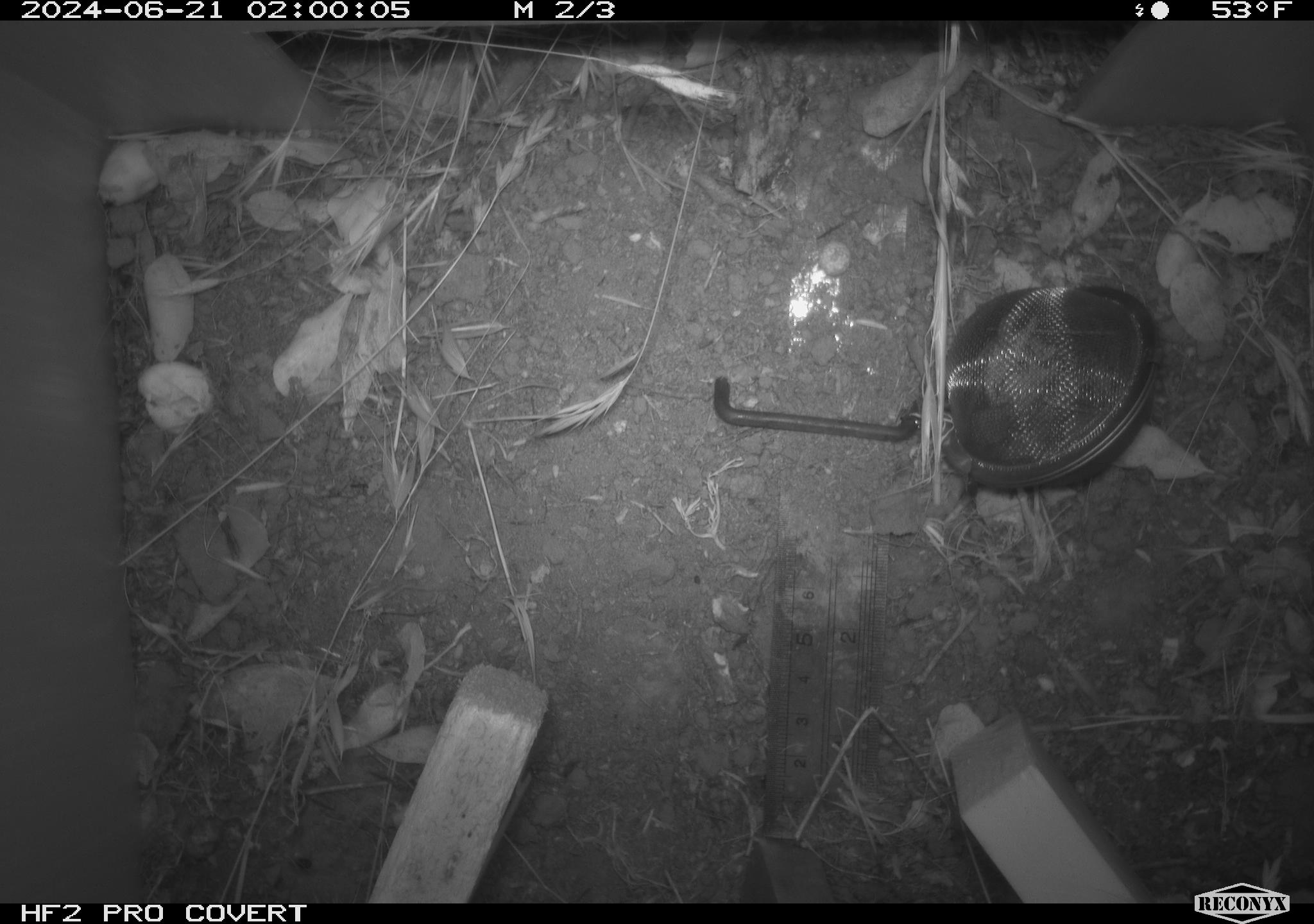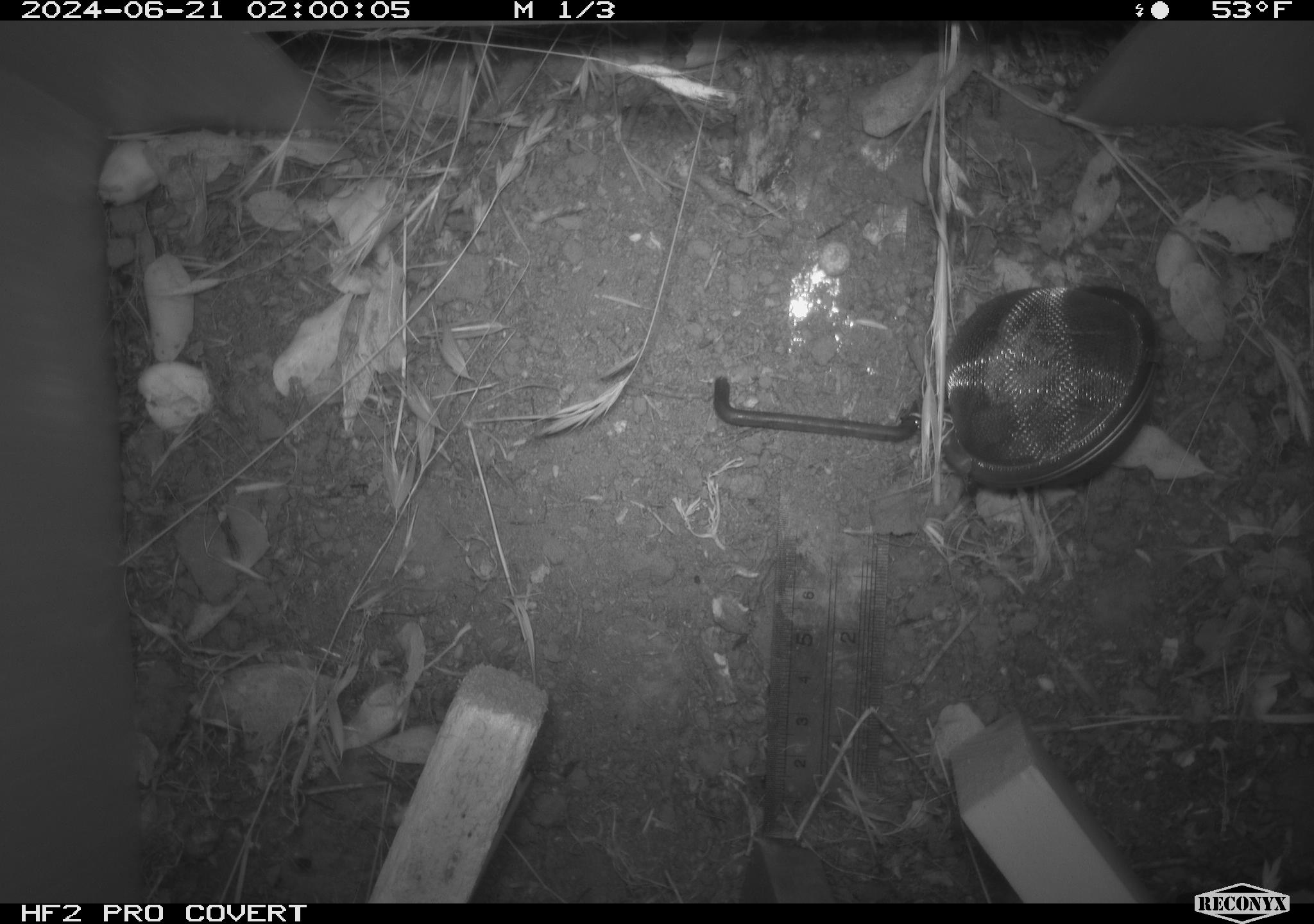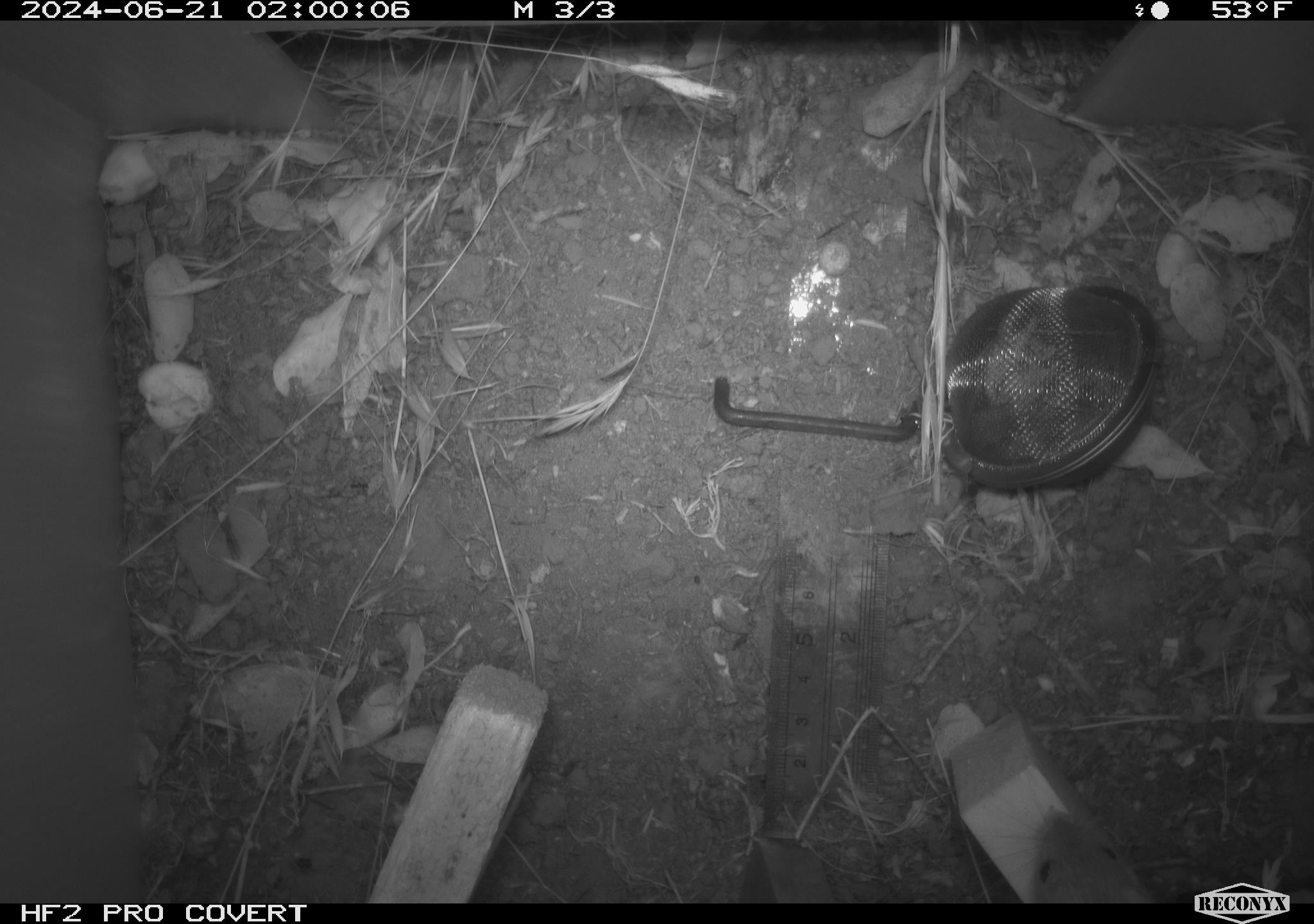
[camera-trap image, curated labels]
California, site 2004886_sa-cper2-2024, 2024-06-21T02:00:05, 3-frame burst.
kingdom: Animalia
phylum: Chordata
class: Mammalia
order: Rodentia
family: Heteromyidae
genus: Dipodomys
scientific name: Dipodomys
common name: kangaroo rats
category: dipodomys species